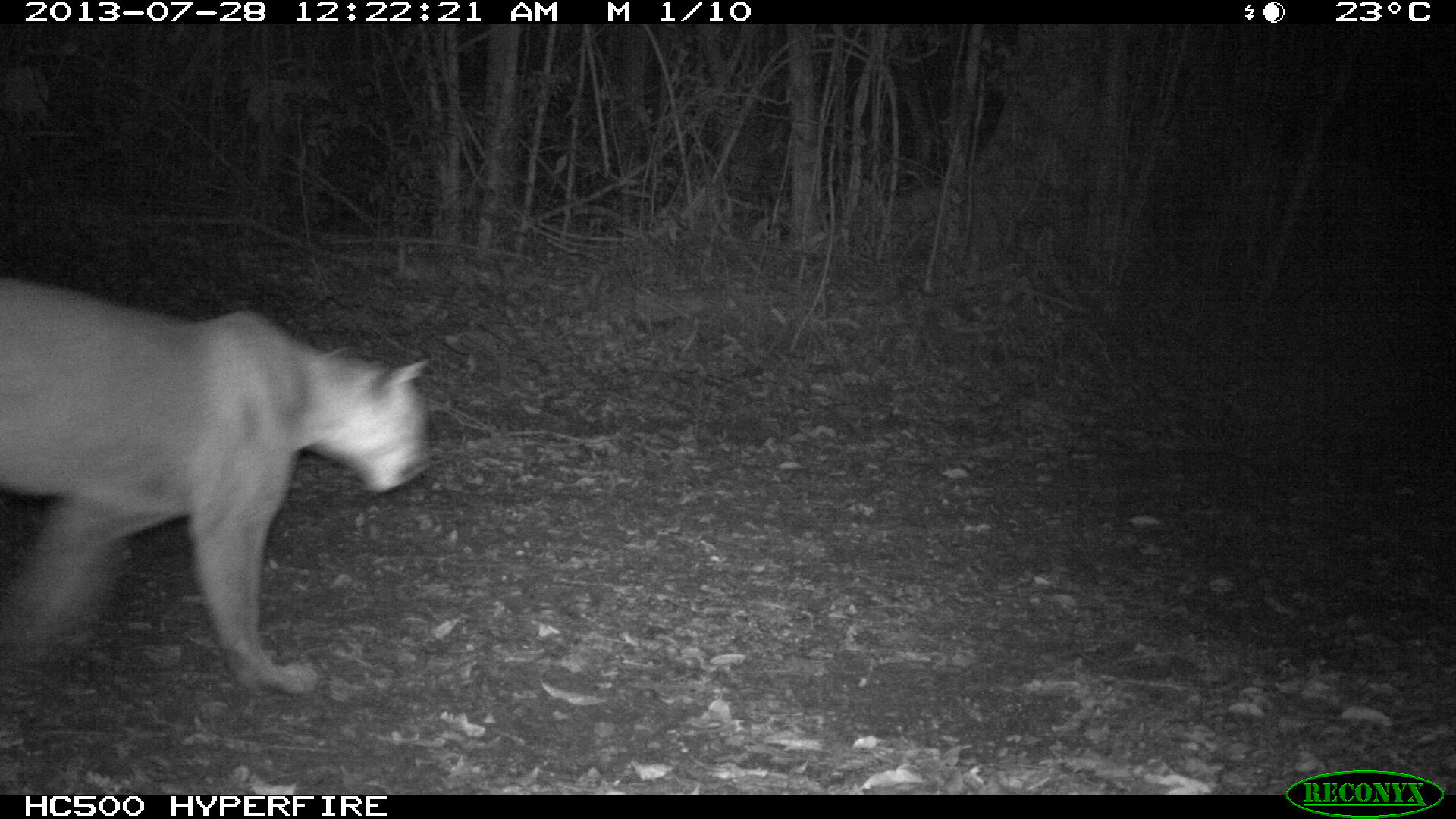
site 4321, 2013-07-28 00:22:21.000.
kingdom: Animalia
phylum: Chordata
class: Mammalia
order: Carnivora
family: Felidae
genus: Puma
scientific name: Puma concolor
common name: mountain lion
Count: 1.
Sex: male.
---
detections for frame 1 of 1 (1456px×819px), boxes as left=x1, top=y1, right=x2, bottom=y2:
puma concolor: left=0, top=274, right=432, bottom=697